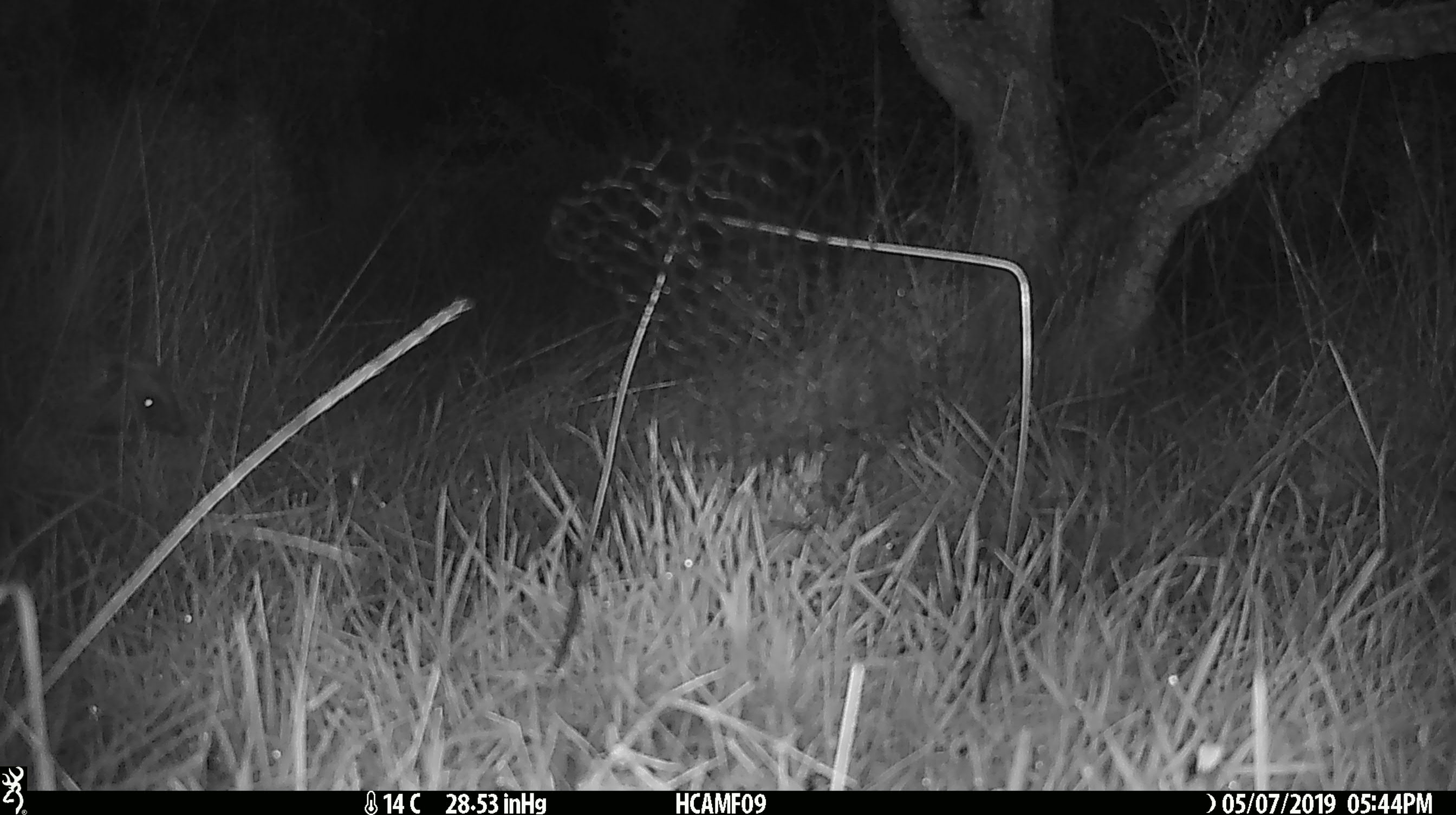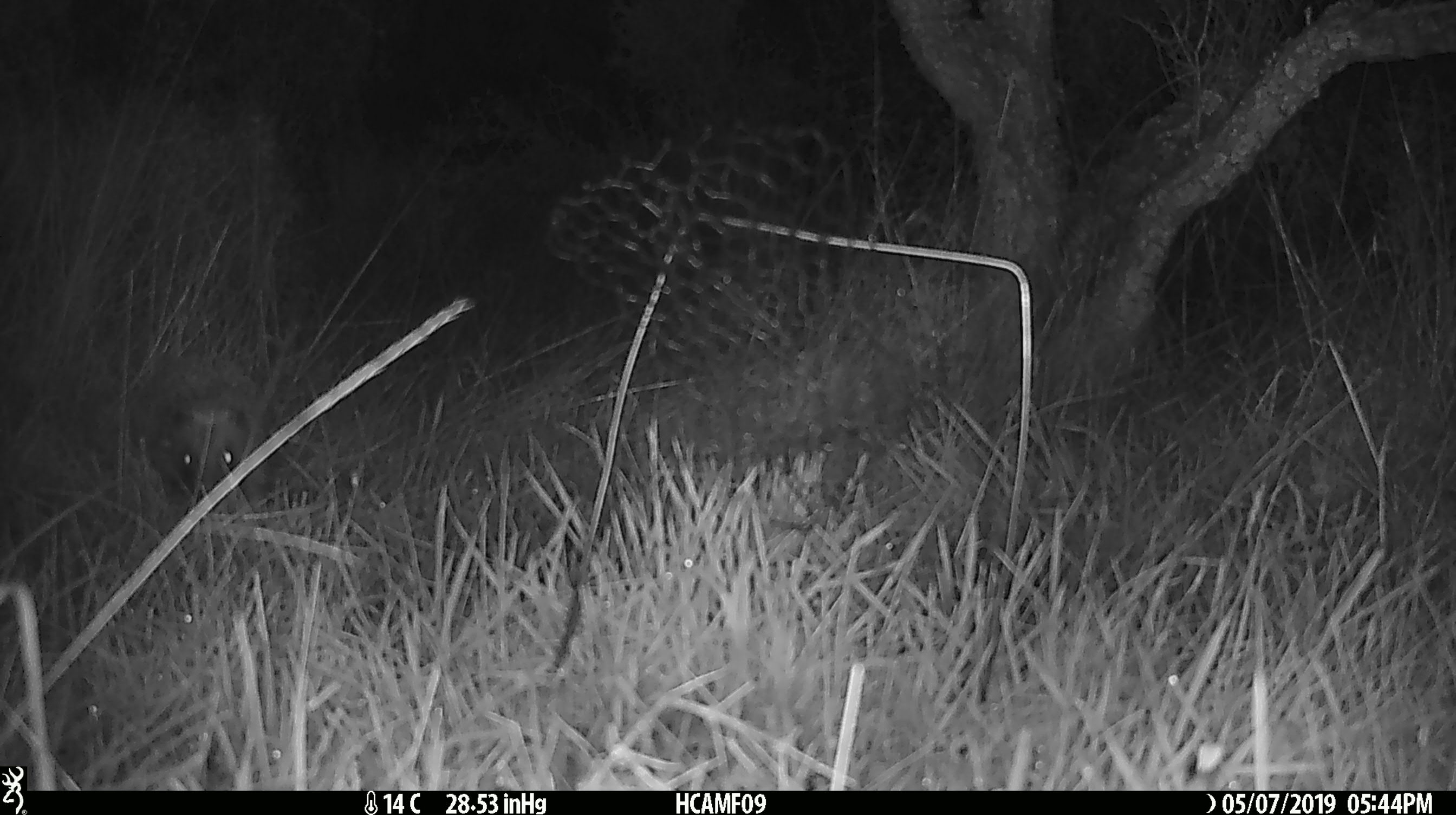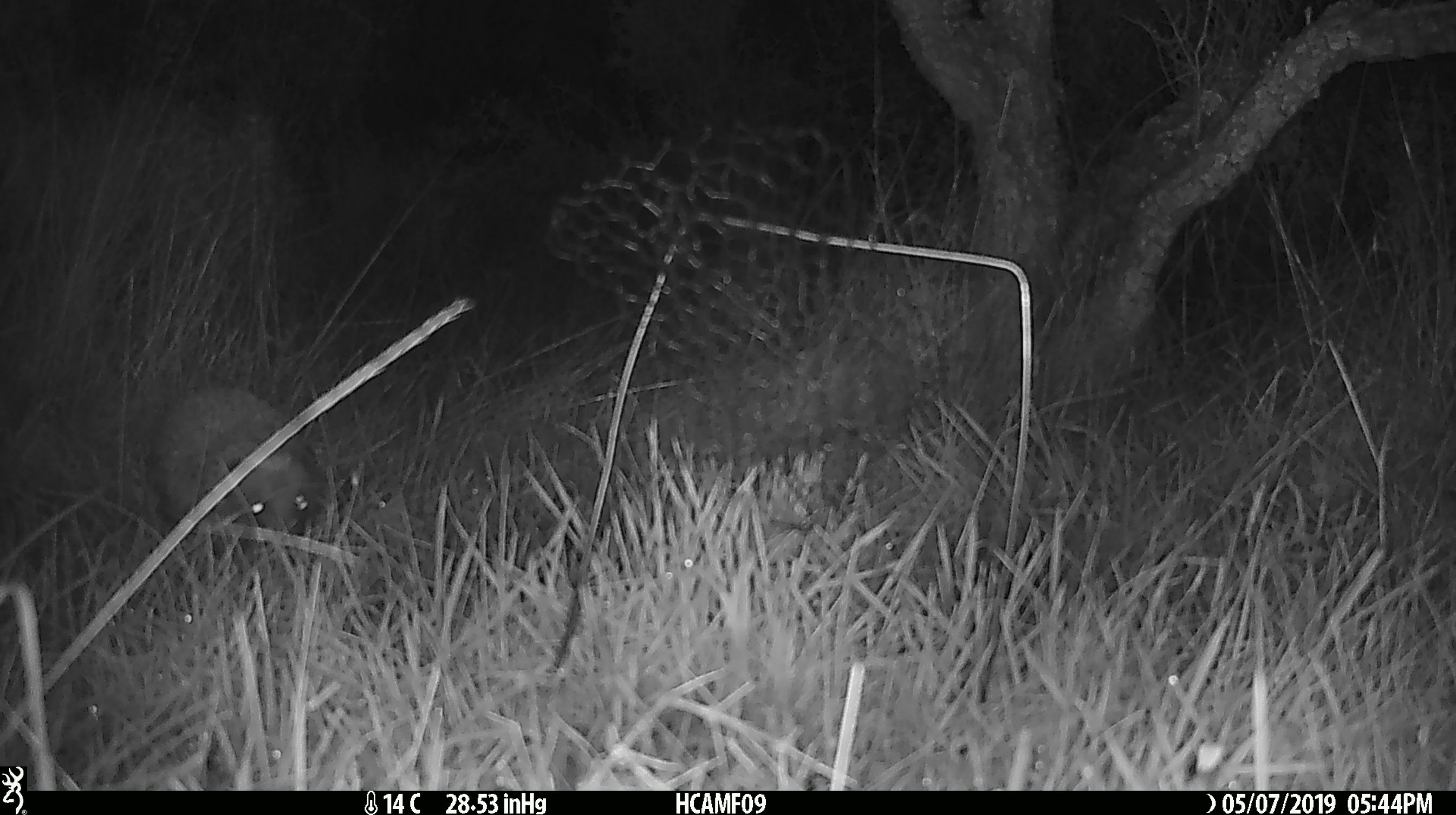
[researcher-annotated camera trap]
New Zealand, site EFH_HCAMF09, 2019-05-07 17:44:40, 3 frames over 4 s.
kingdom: Animalia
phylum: Chordata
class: Mammalia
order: Eulipotyphla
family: Erinaceidae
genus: Erinaceus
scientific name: Erinaceus europaeus europaeus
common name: european hedgehog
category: hedgehog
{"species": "hedgehog (european hedgehog) (Erinaceus europaeus europaeus)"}